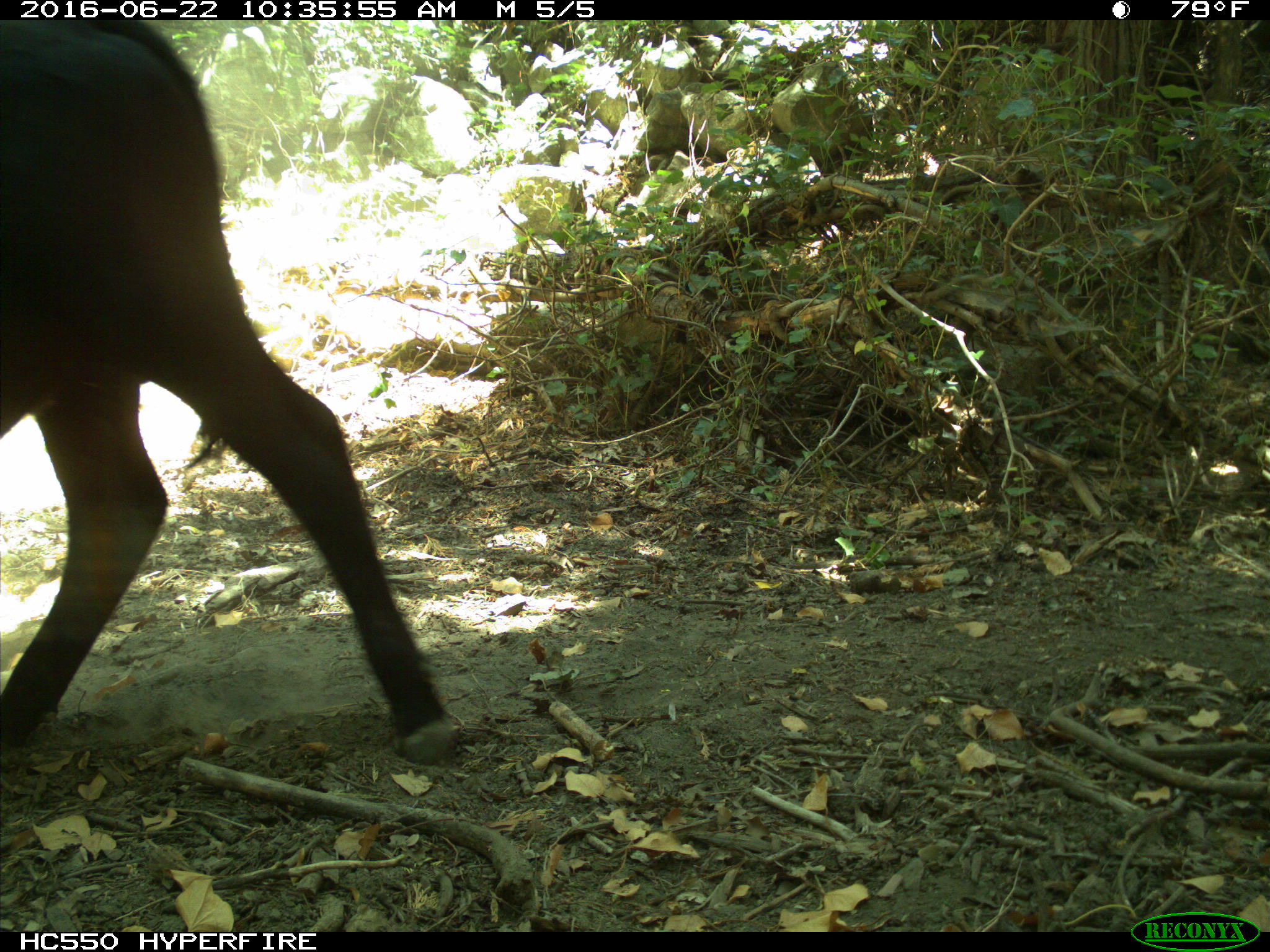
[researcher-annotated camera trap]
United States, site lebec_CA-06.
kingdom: Animalia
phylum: Chordata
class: Mammalia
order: Artiodactyla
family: Bovidae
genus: Bos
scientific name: Bos taurus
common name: domestic cow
Bos taurus (domestic cow).